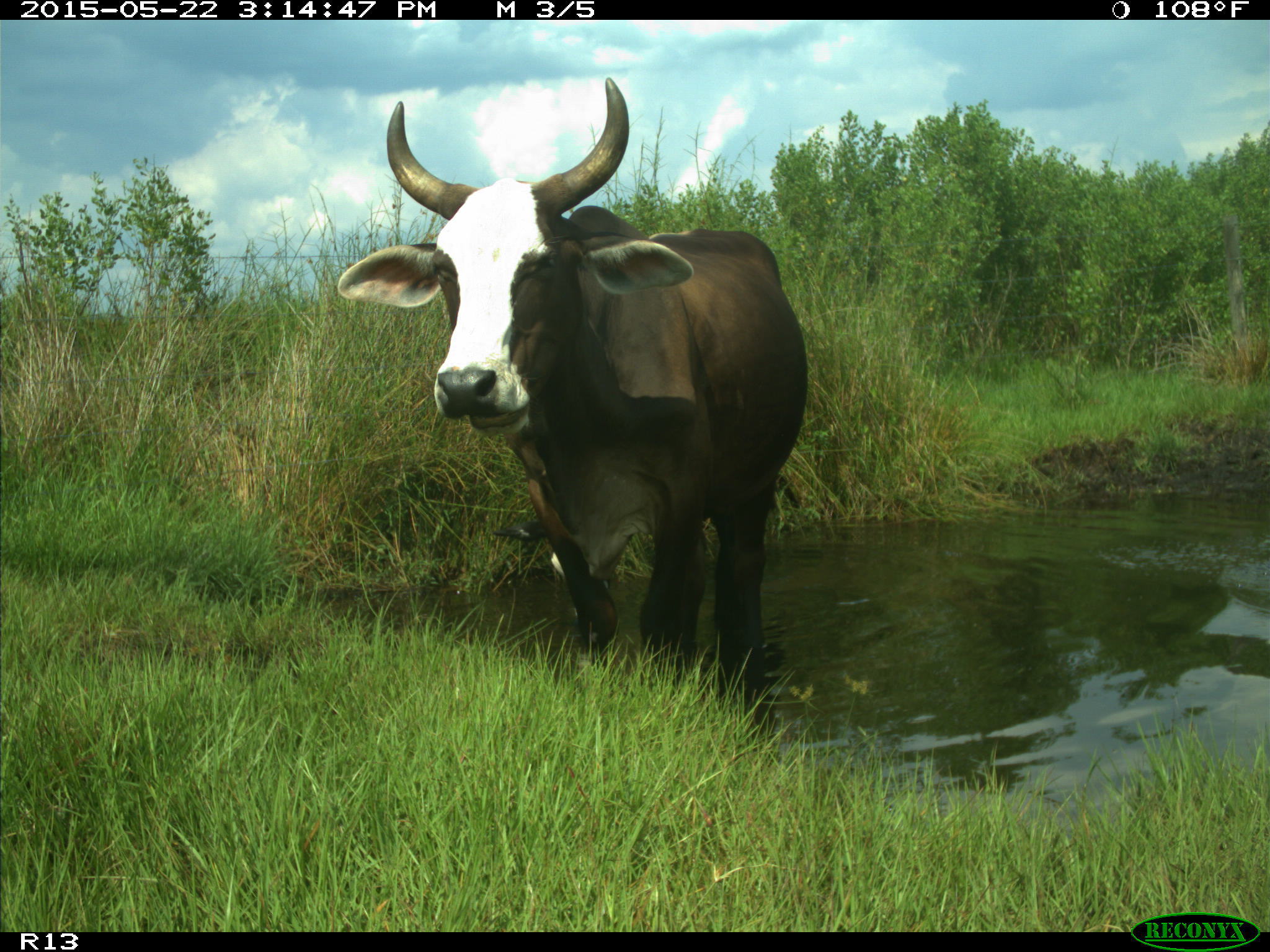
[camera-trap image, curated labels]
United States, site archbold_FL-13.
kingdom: Animalia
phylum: Chordata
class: Mammalia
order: Artiodactyla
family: Bovidae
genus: Bos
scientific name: Bos taurus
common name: domestic cow